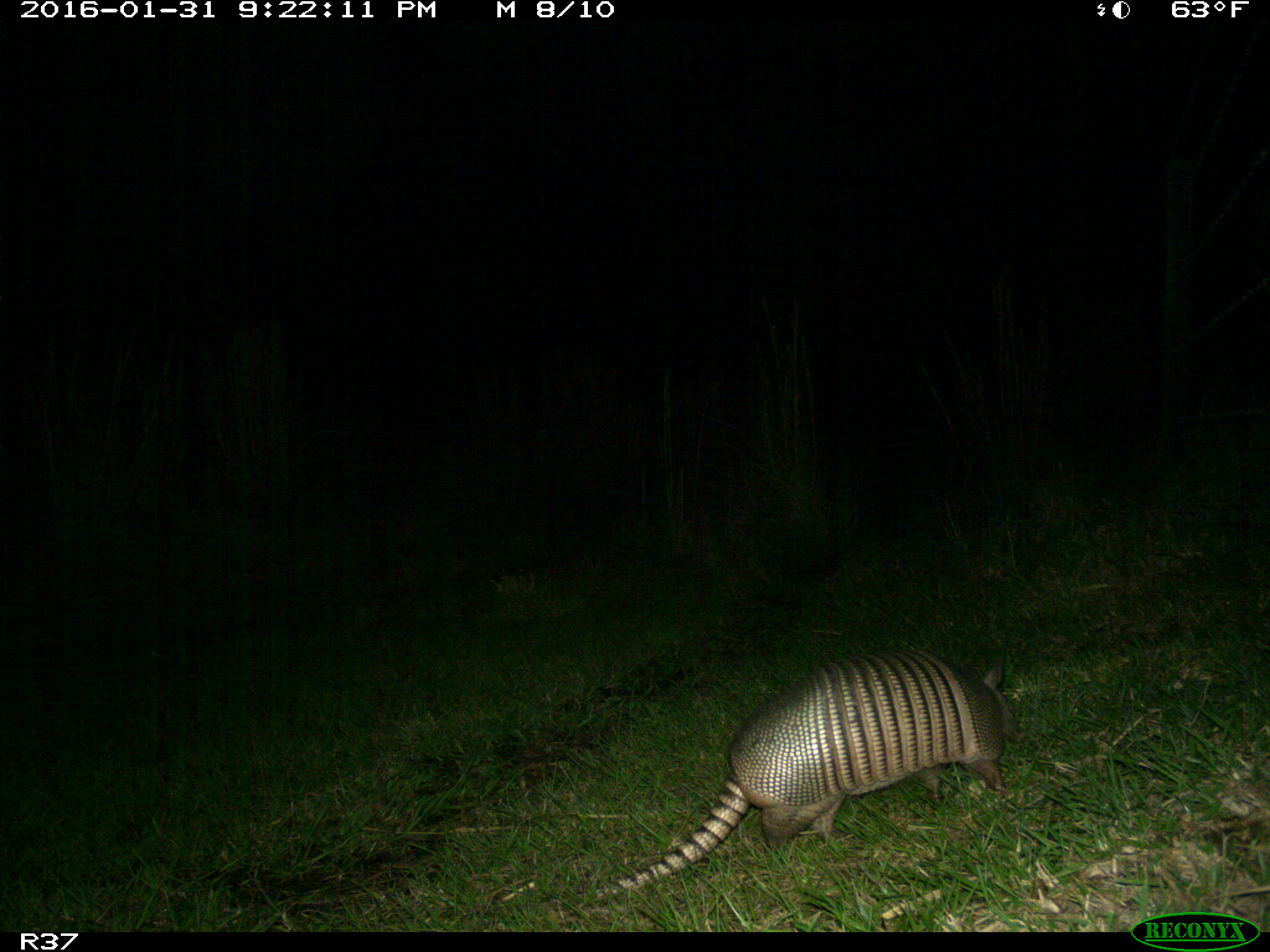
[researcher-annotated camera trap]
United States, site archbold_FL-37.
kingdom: Animalia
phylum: Chordata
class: Mammalia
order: Cingulata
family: Dasypodidae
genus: Dasypus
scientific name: Dasypus novemcinctus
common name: nine-banded armadillo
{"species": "Dasypus novemcinctus (nine-banded armadillo)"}